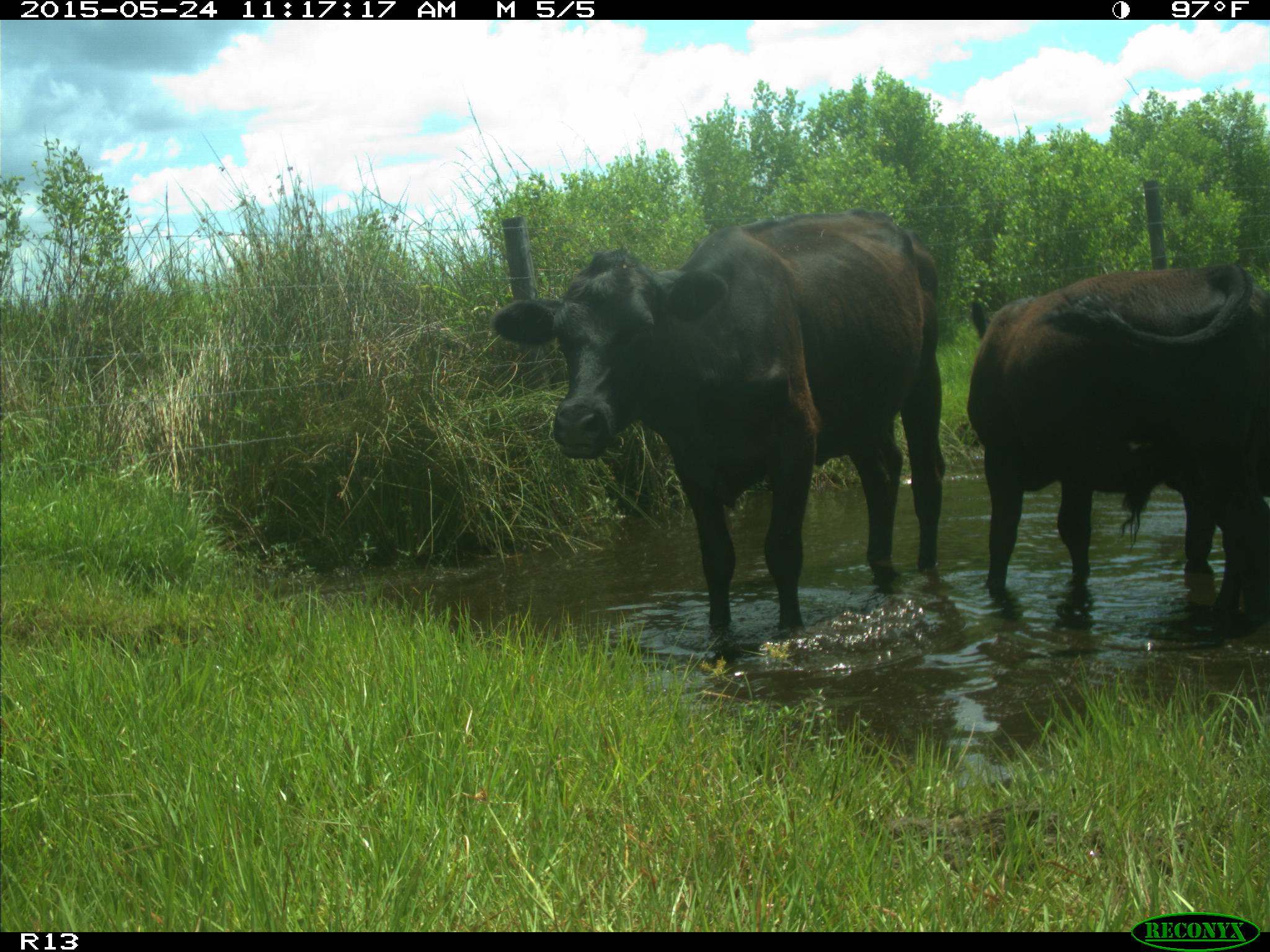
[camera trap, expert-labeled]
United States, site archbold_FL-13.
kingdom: Animalia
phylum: Chordata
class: Mammalia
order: Artiodactyla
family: Bovidae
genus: Bos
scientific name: Bos taurus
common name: domestic cow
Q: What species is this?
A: Bos taurus (domestic cow).